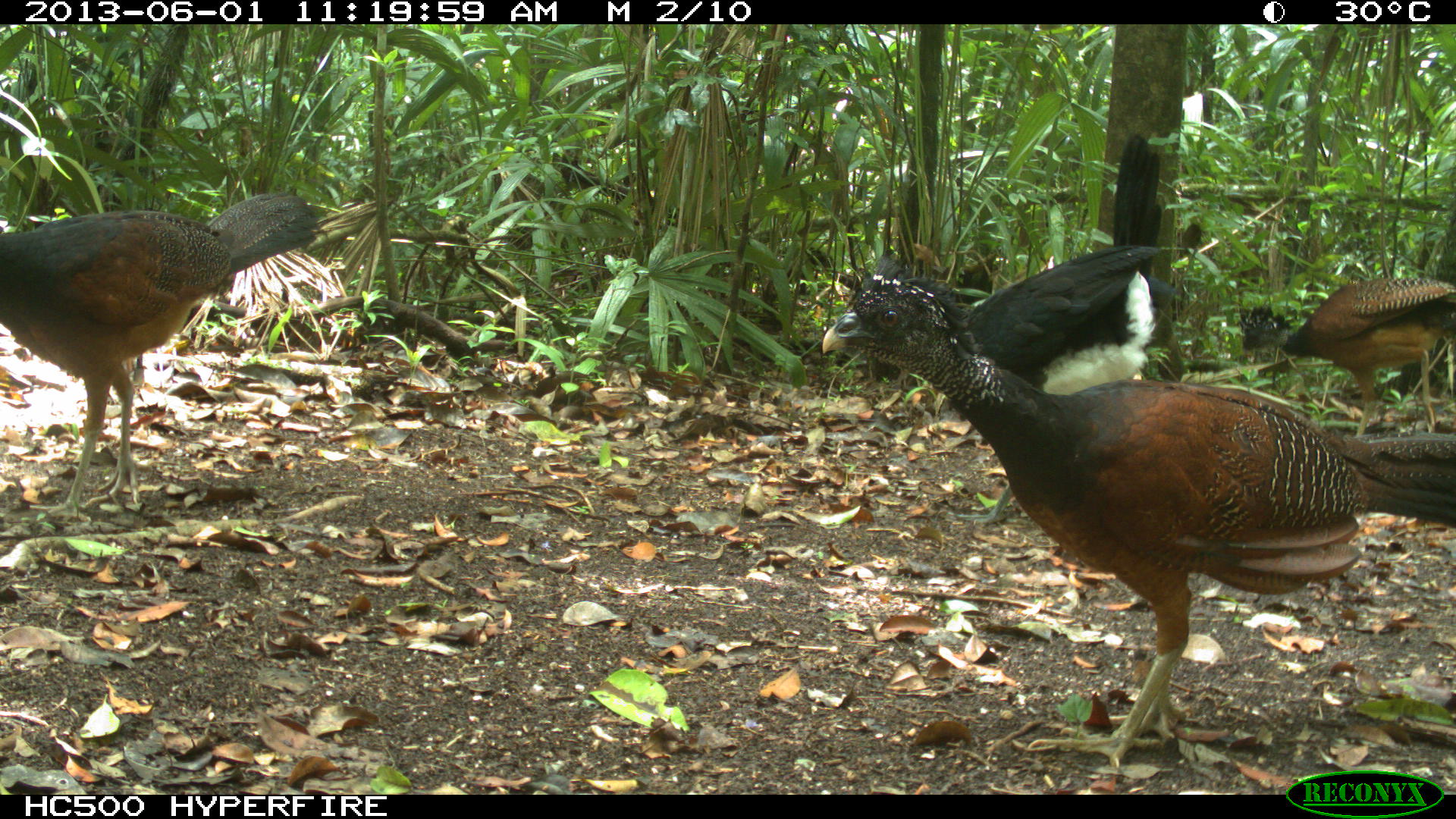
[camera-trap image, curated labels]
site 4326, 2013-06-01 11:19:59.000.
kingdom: Animalia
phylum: Chordata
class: Aves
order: Galliformes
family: Cracidae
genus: Crax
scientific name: Crax rubra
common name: great curassow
Crax rubra (great curassow), count 4.